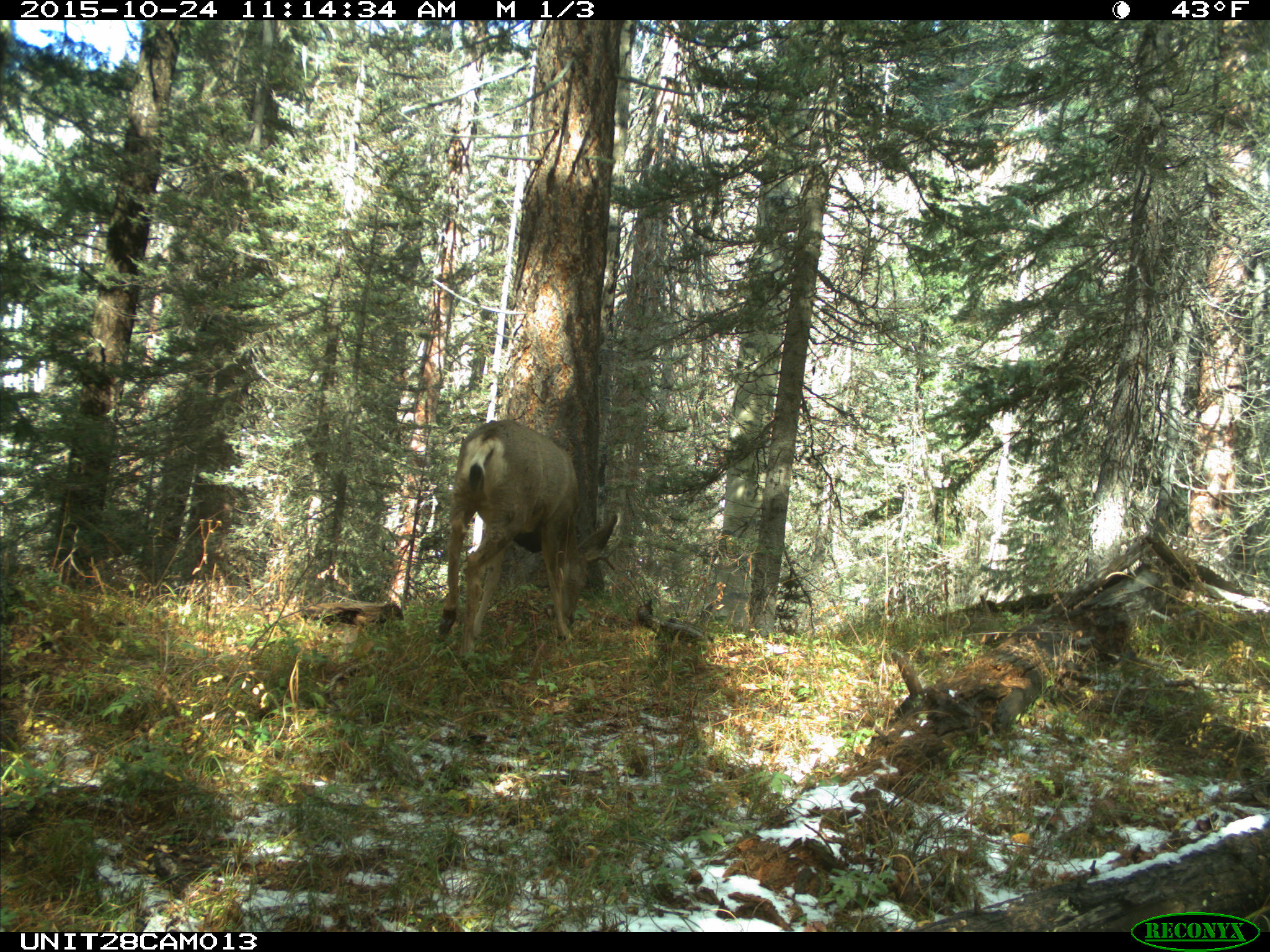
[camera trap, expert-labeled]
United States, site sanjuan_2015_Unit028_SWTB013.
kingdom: Animalia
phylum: Chordata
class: Mammalia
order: Artiodactyla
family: Cervidae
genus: Odocoileus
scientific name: Odocoileus hemionus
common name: mule deer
Odocoileus hemionus (mule deer).